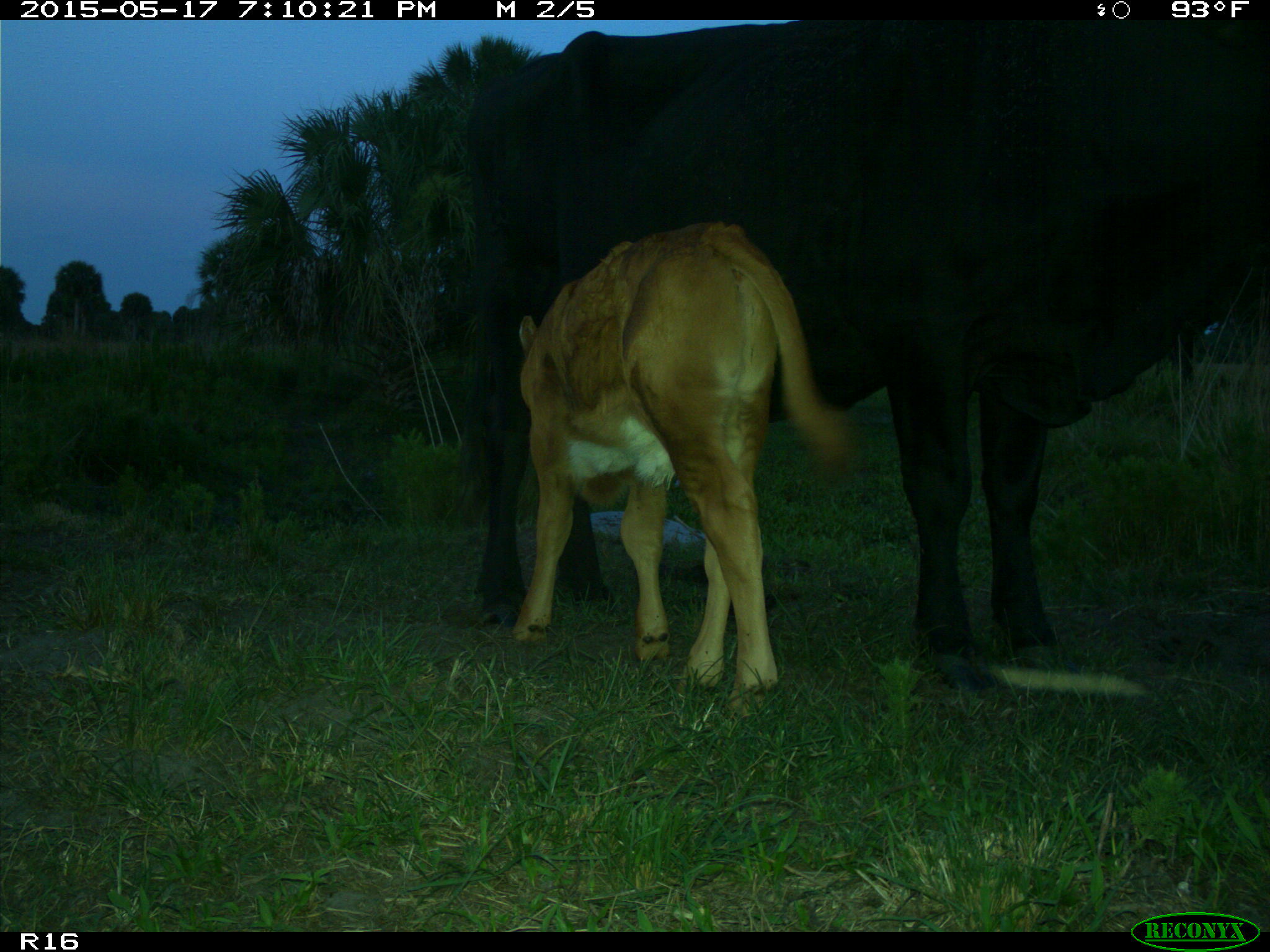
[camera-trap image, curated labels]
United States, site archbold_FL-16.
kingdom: Animalia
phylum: Chordata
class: Mammalia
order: Artiodactyla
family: Bovidae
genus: Bos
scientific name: Bos taurus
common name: domestic cow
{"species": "Bos taurus (domestic cow)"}